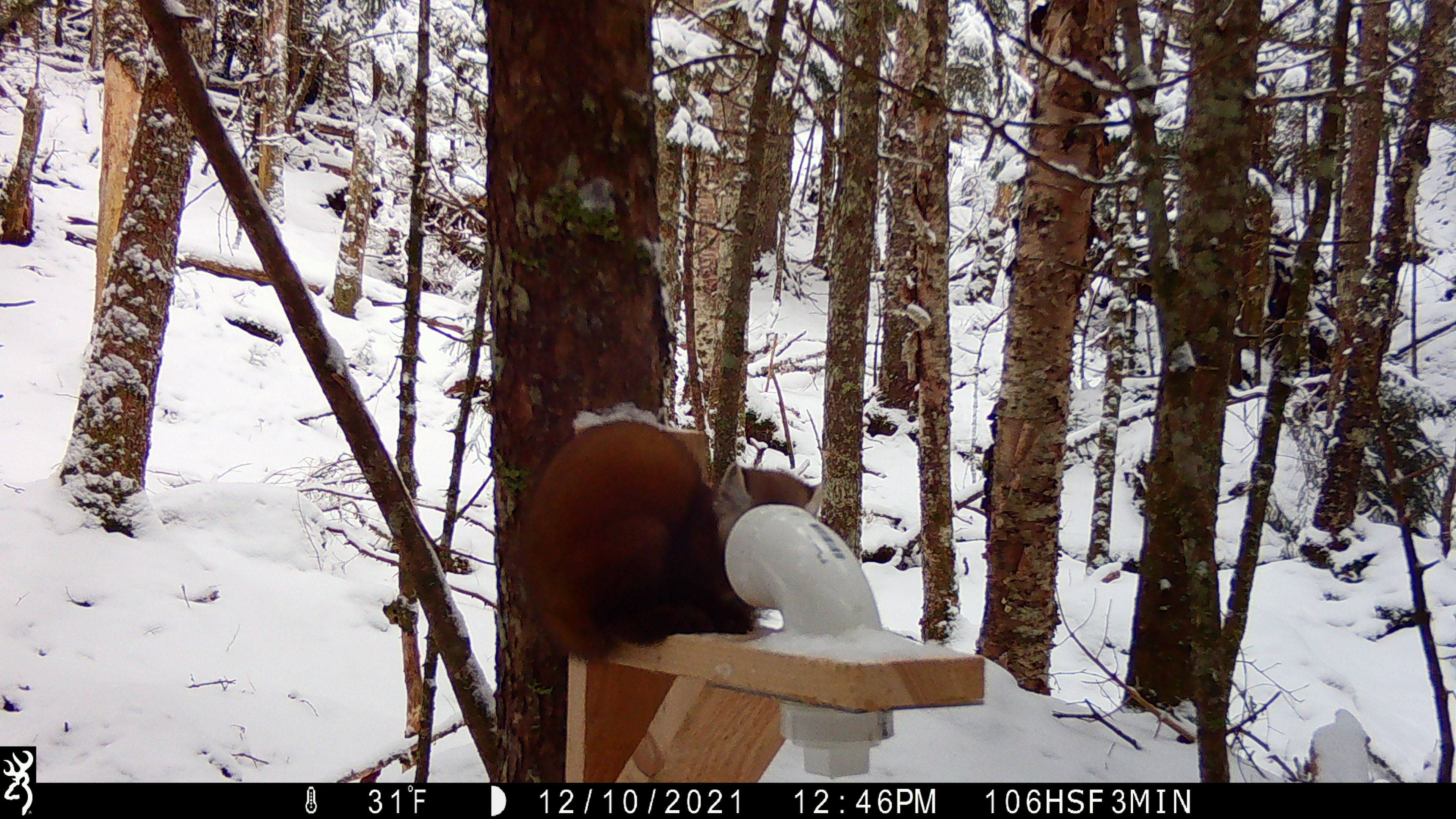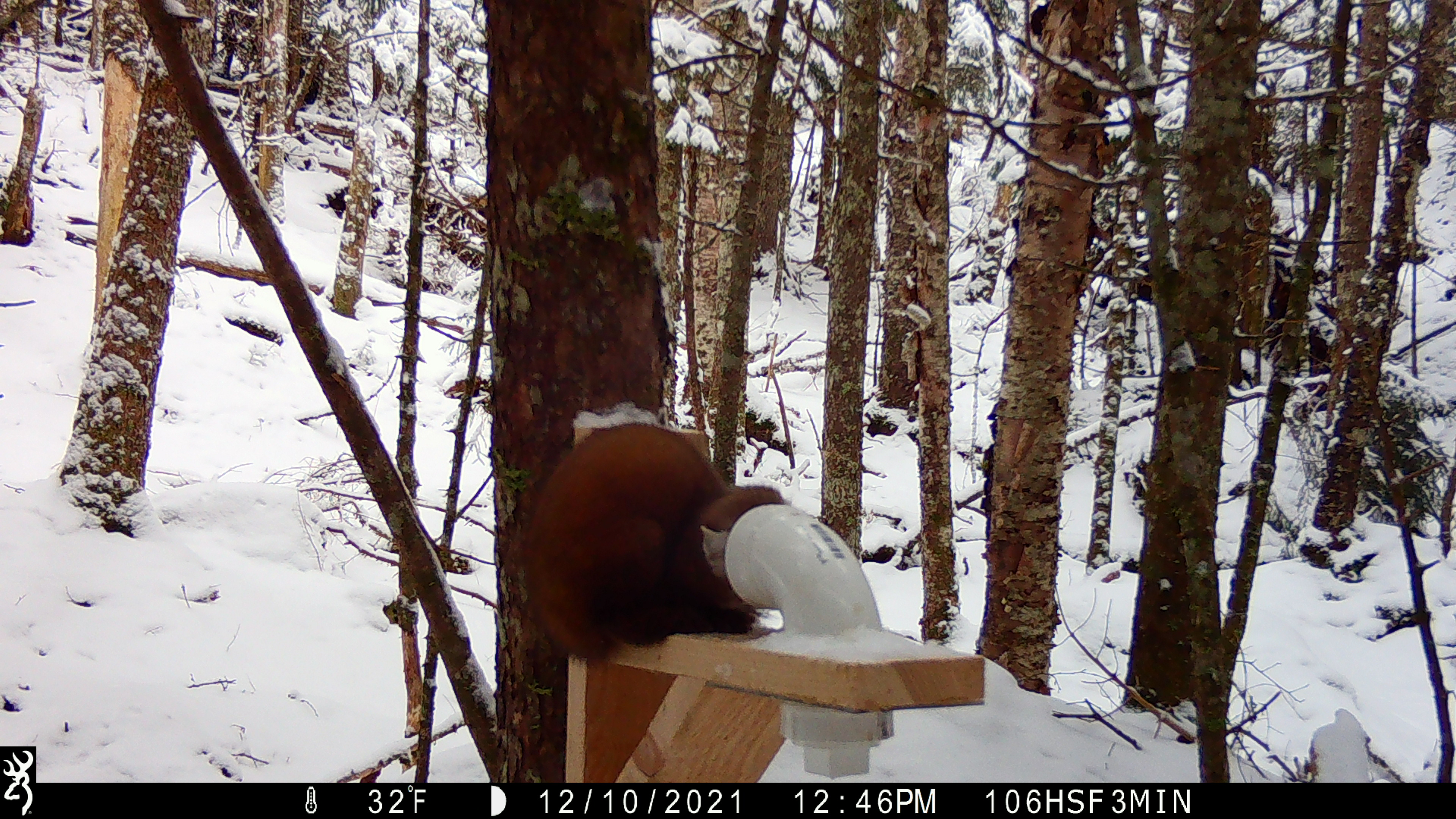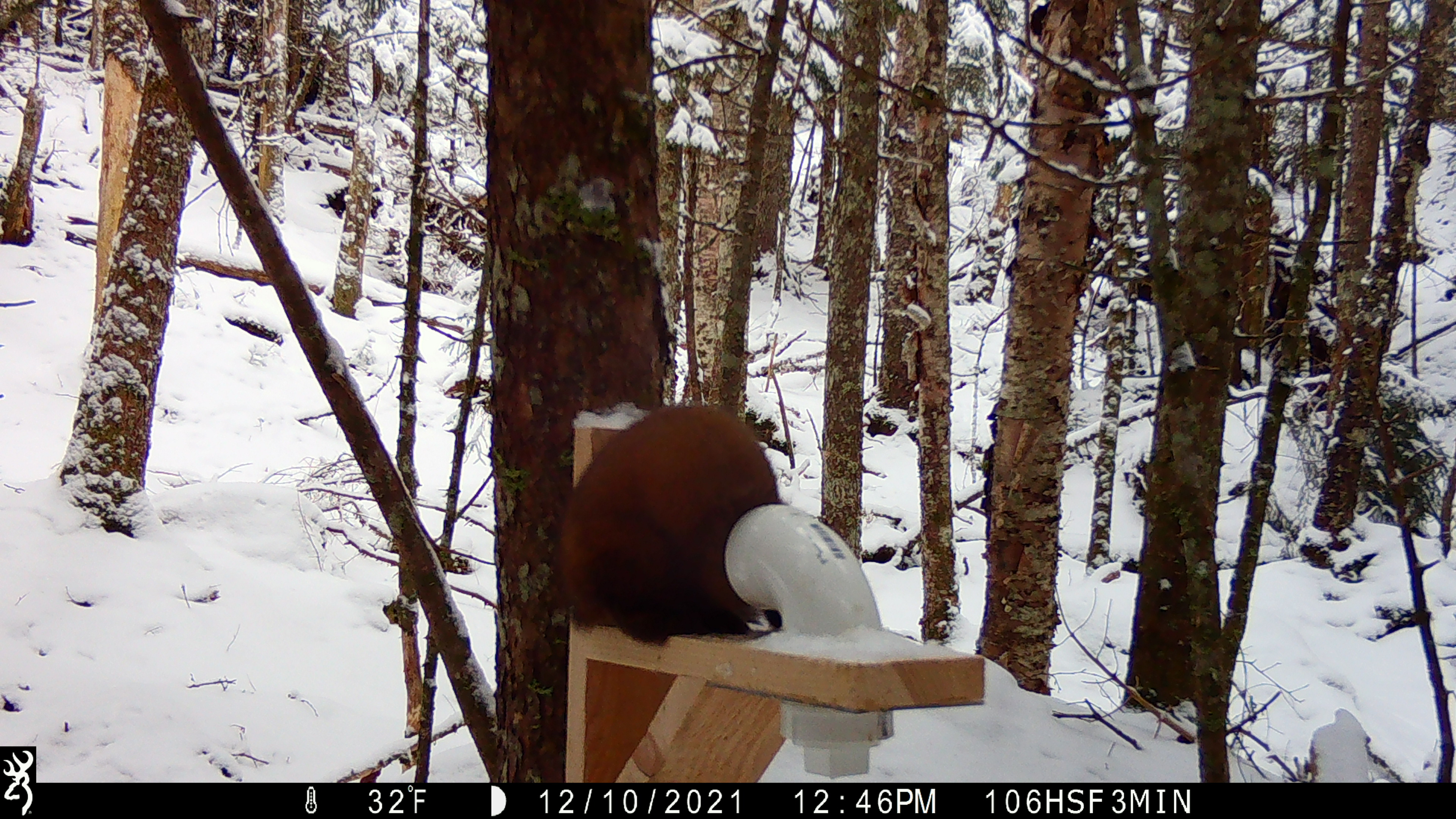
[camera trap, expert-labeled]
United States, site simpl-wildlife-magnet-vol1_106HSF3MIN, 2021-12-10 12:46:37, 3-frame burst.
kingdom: Animalia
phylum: Chordata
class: Mammalia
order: Carnivora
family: Mustelidae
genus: Martes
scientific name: Martes americana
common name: american marten